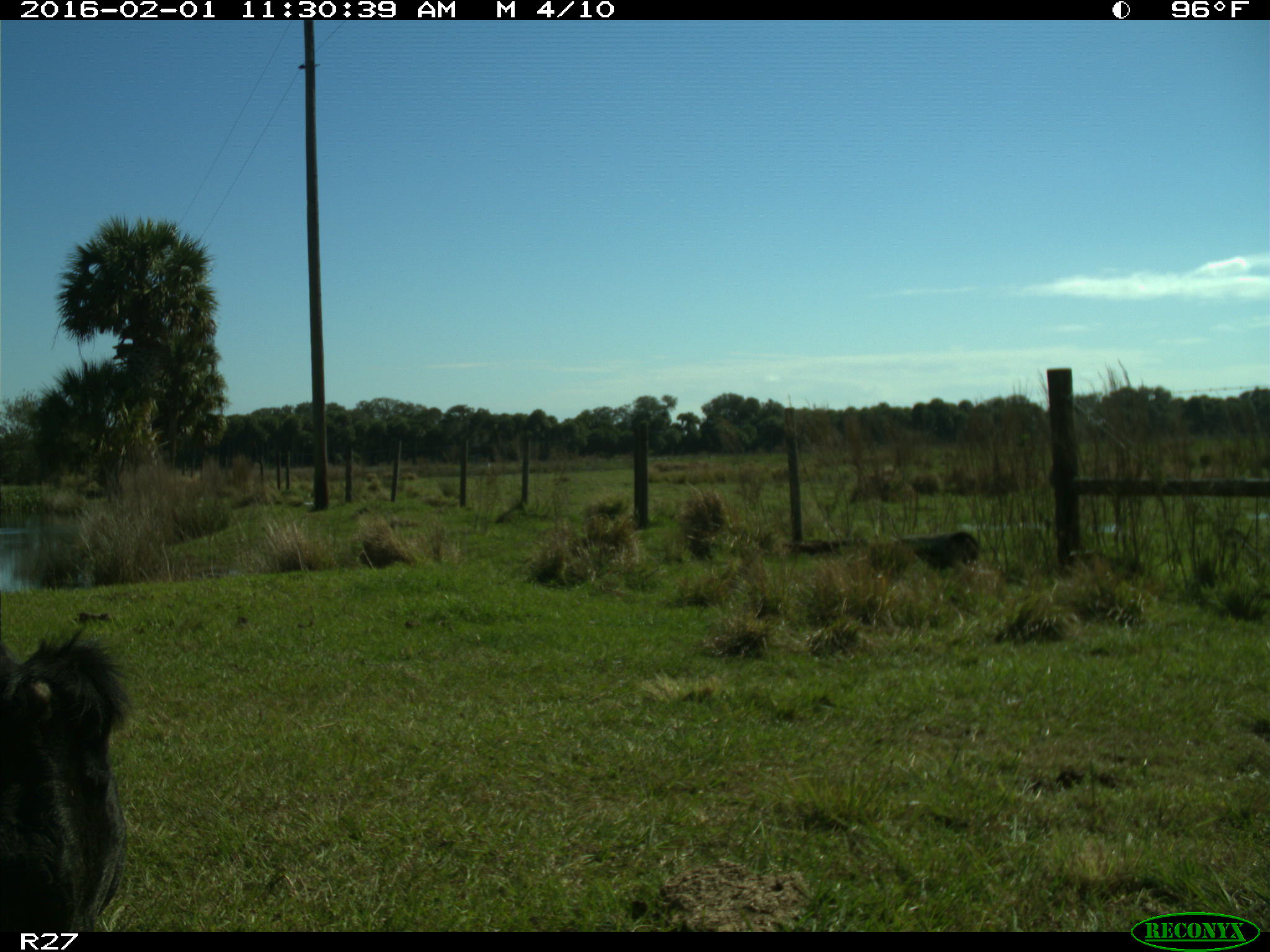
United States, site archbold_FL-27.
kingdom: Animalia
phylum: Chordata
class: Mammalia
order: Artiodactyla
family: Bovidae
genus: Bos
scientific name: Bos taurus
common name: domestic cow